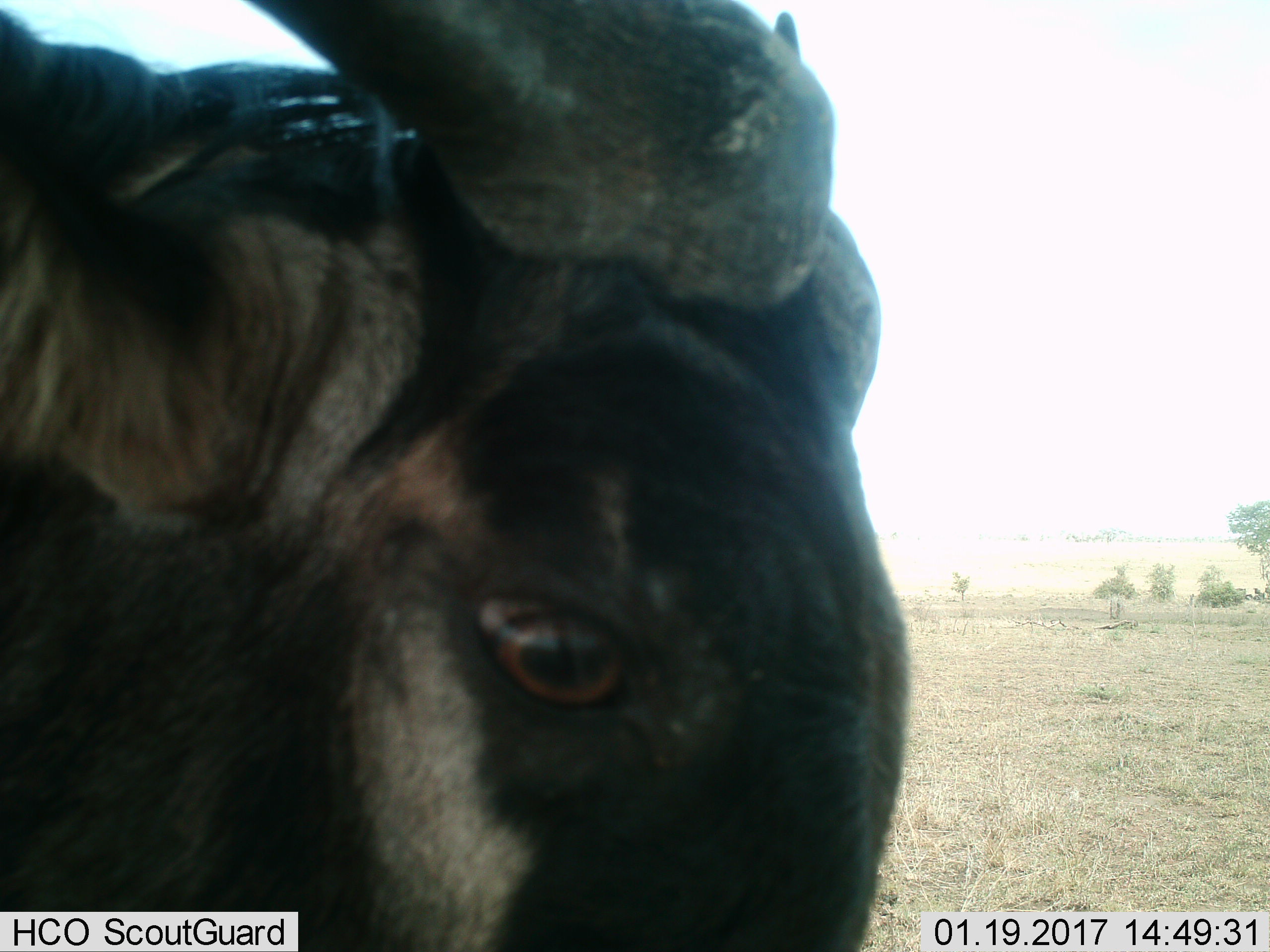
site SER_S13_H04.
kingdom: Animalia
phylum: Chordata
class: Mammalia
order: Artiodactyla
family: Bovidae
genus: Connochaetes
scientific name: Connochaetes taurinus taurinus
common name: blue wildebeest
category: wildebeestblue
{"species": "wildebeestblue (blue wildebeest) (Connochaetes taurinus taurinus)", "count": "1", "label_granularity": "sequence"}